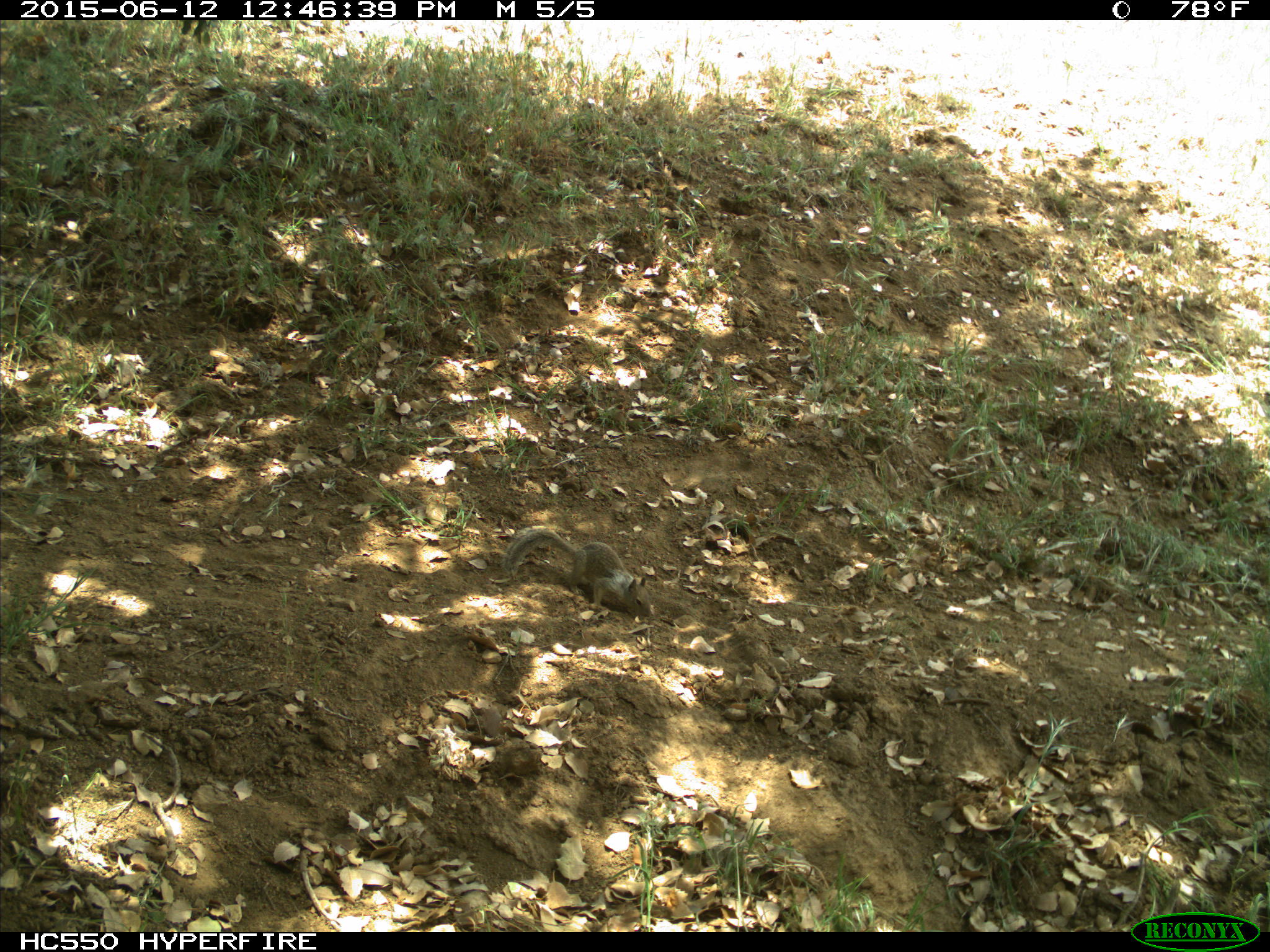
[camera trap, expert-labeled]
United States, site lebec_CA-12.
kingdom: Animalia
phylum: Chordata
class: Mammalia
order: Rodentia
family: Sciuridae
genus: Otospermophilus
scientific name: Otospermophilus beecheyi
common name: california ground squirrel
Otospermophilus beecheyi (california ground squirrel).